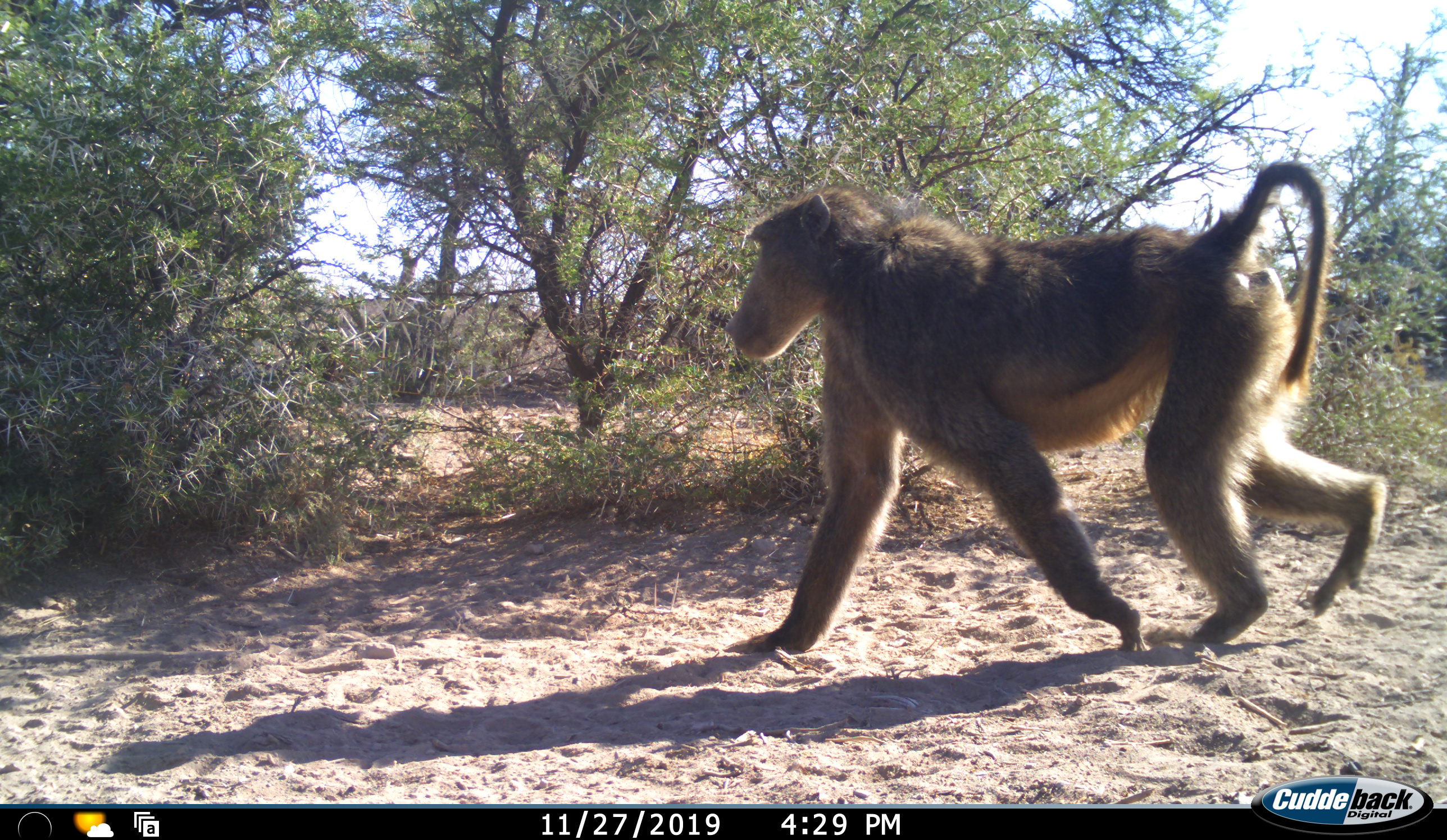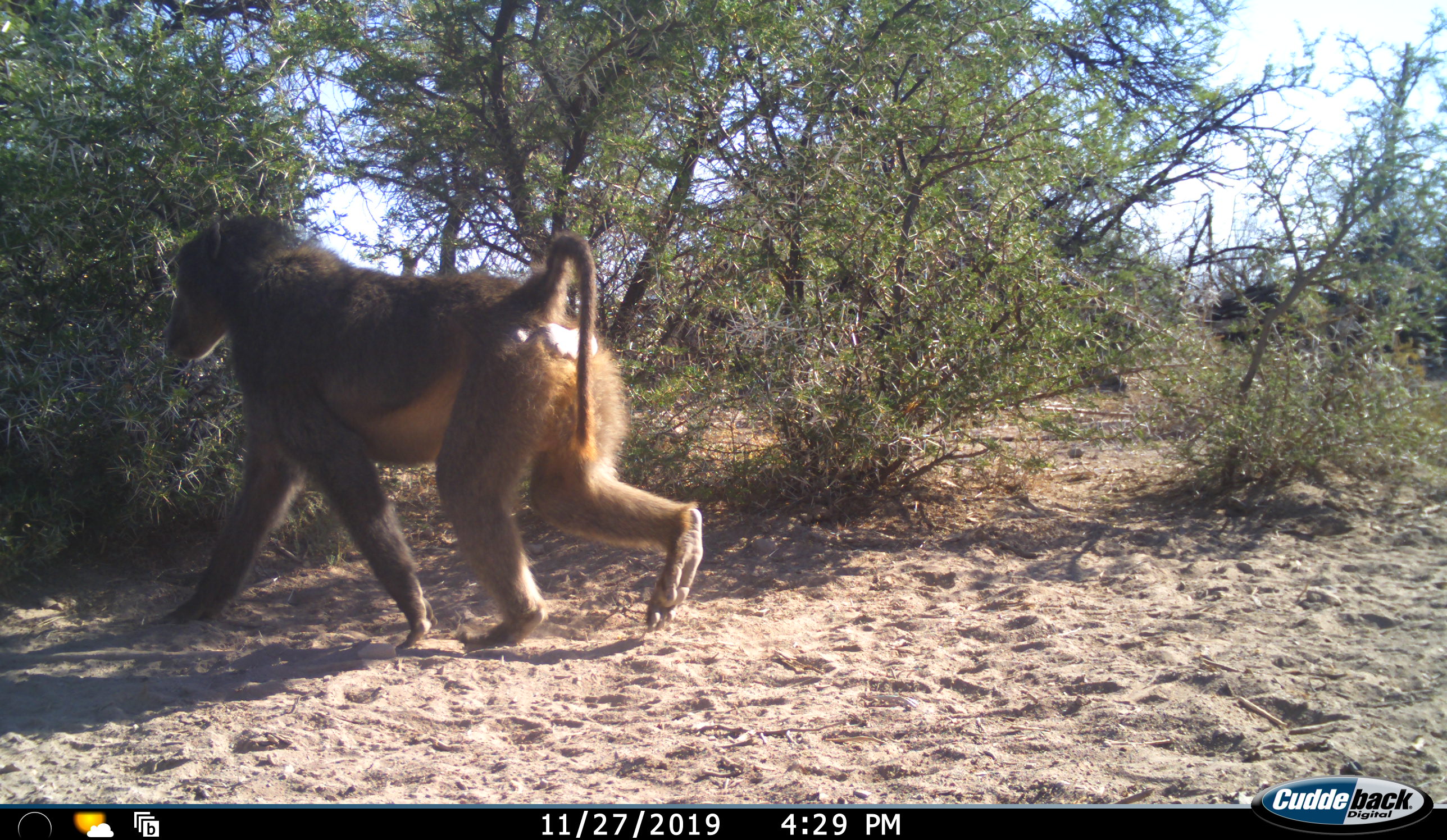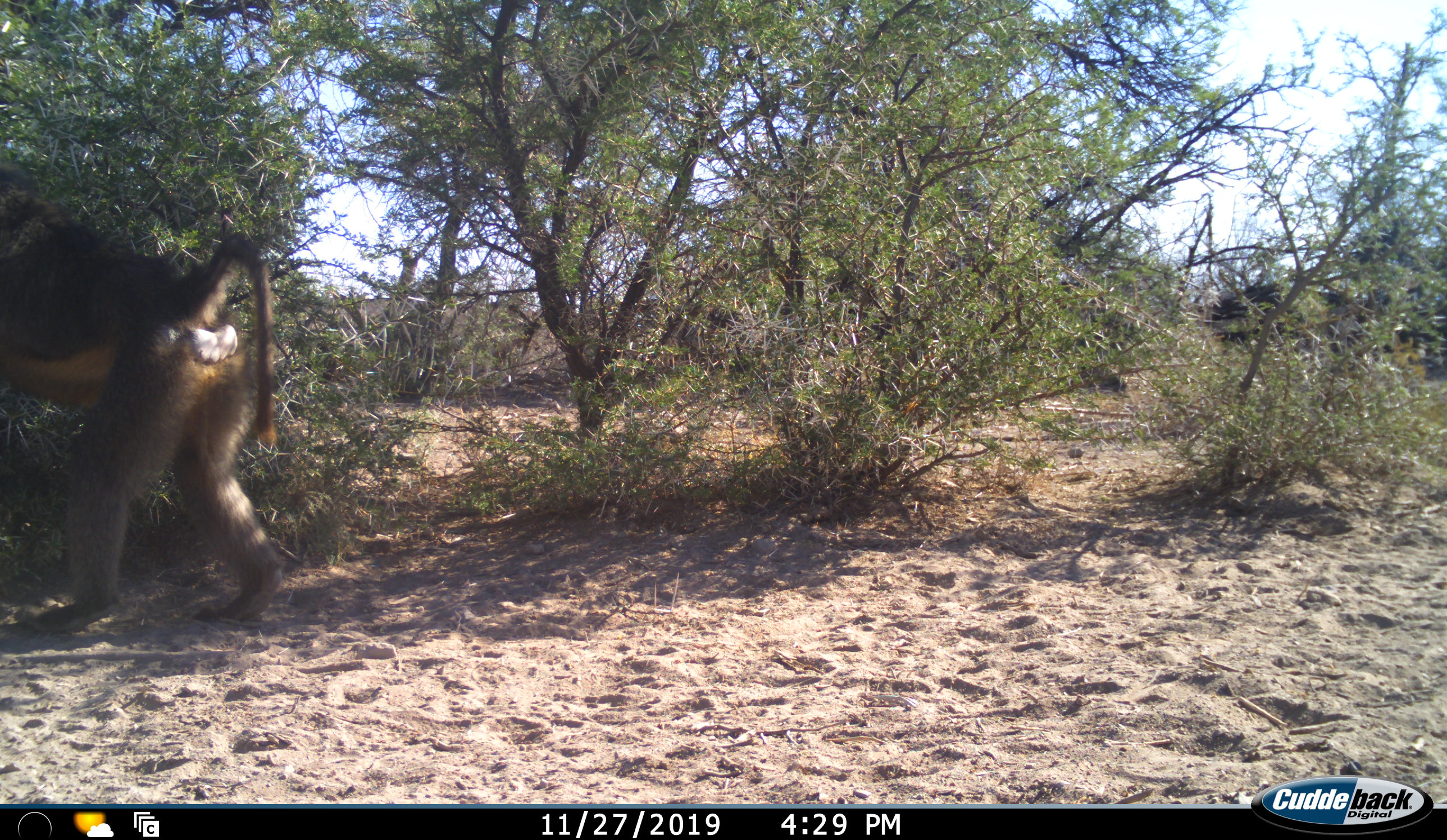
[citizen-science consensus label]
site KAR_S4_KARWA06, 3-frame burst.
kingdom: Animalia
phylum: Chordata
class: Mammalia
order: Primates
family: Cercopithecidae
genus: Papio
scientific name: Papio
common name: baboon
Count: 1.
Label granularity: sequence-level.